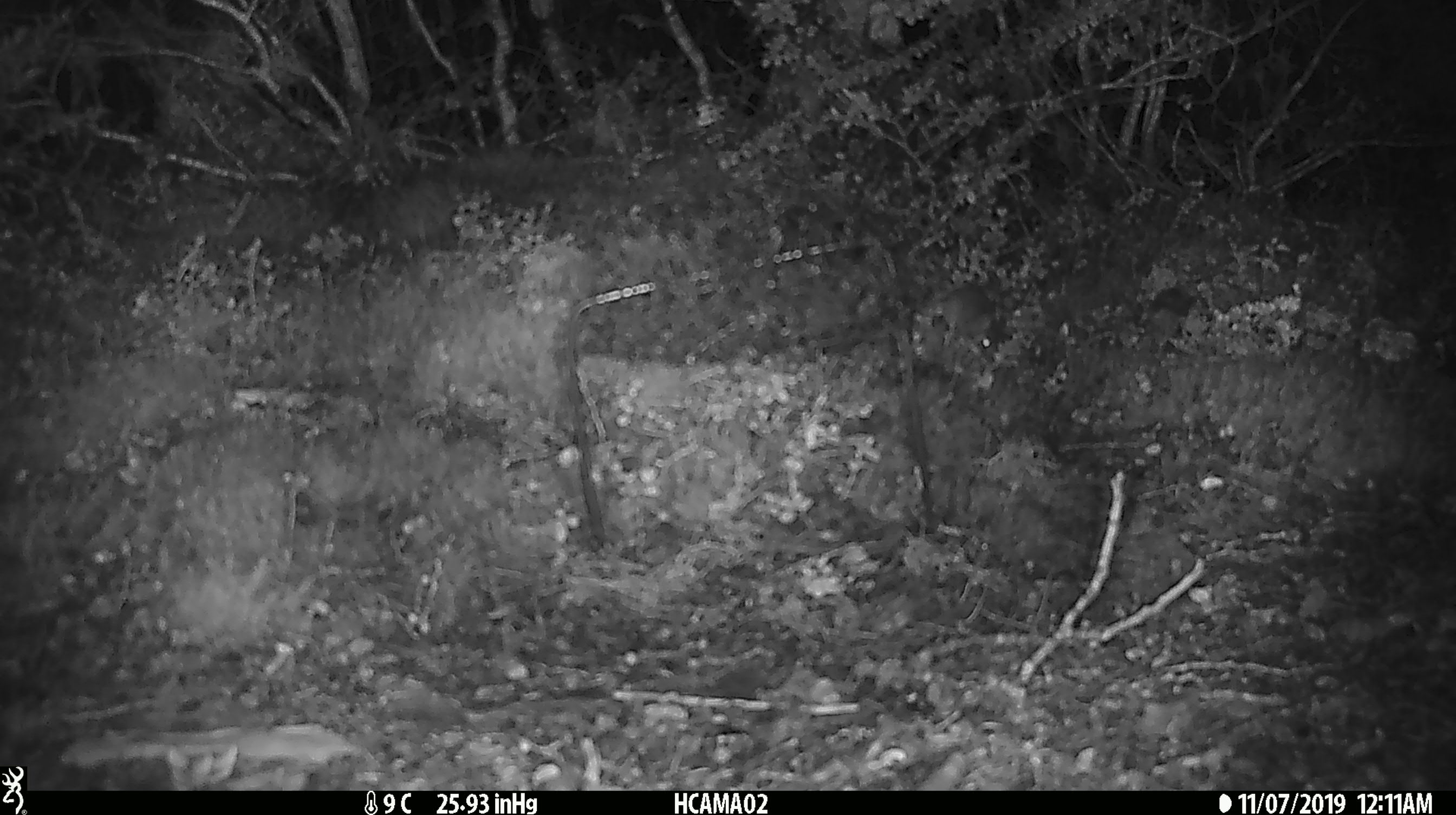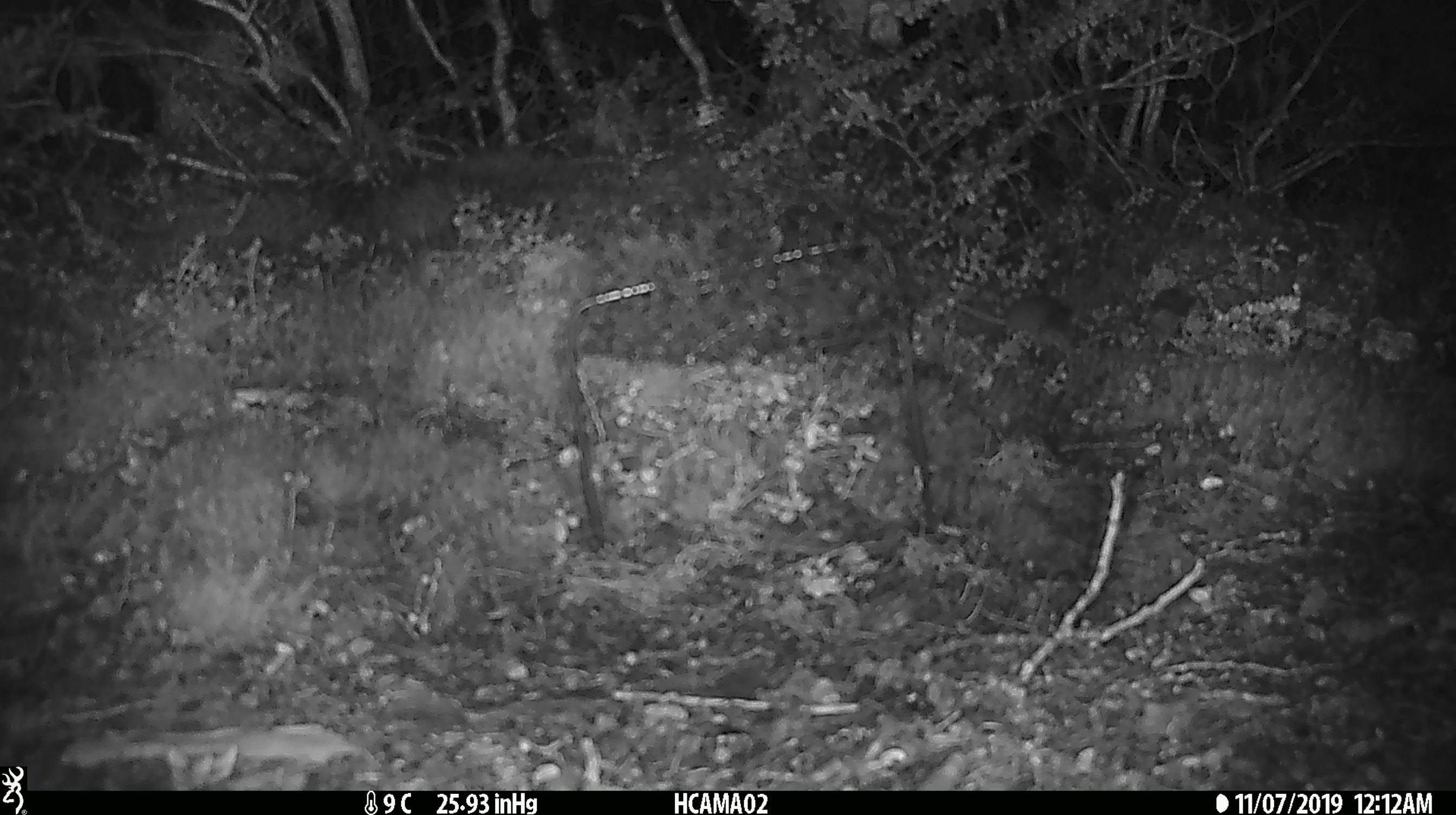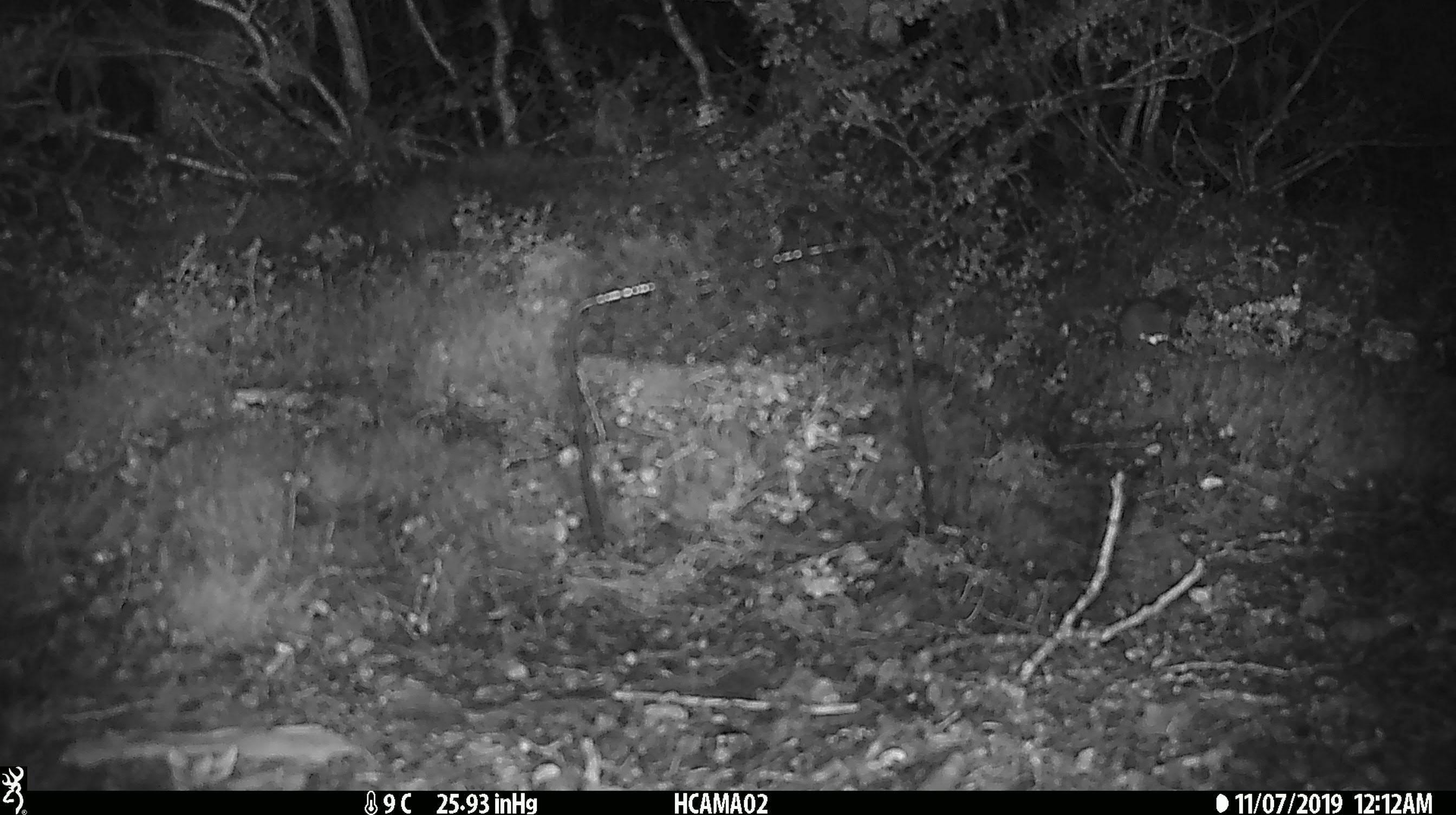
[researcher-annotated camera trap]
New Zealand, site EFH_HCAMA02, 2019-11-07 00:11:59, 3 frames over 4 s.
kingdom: Animalia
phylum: Chordata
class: Mammalia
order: Rodentia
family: Muridae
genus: Mus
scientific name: Mus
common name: mouse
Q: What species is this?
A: Mouse (Mus).